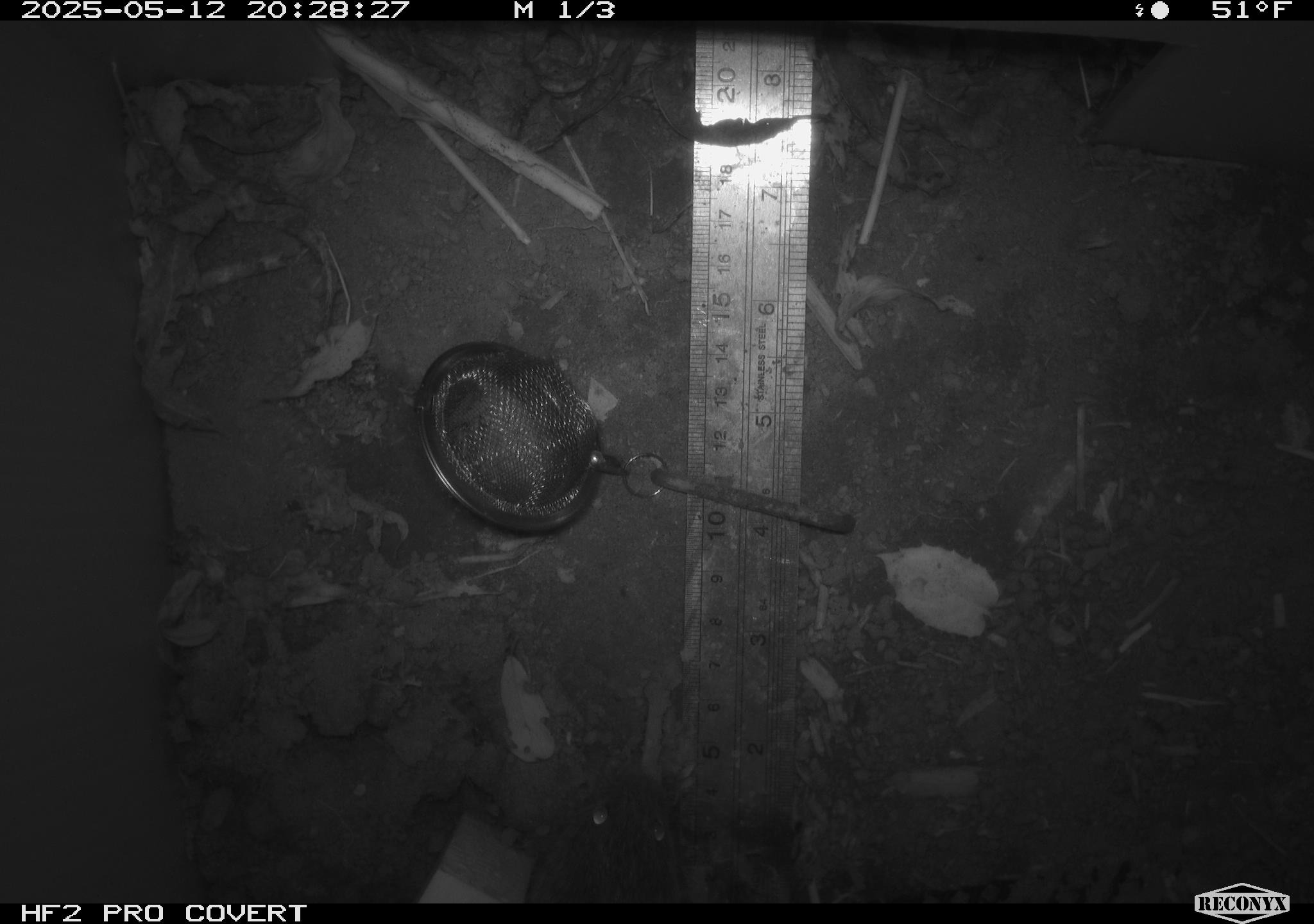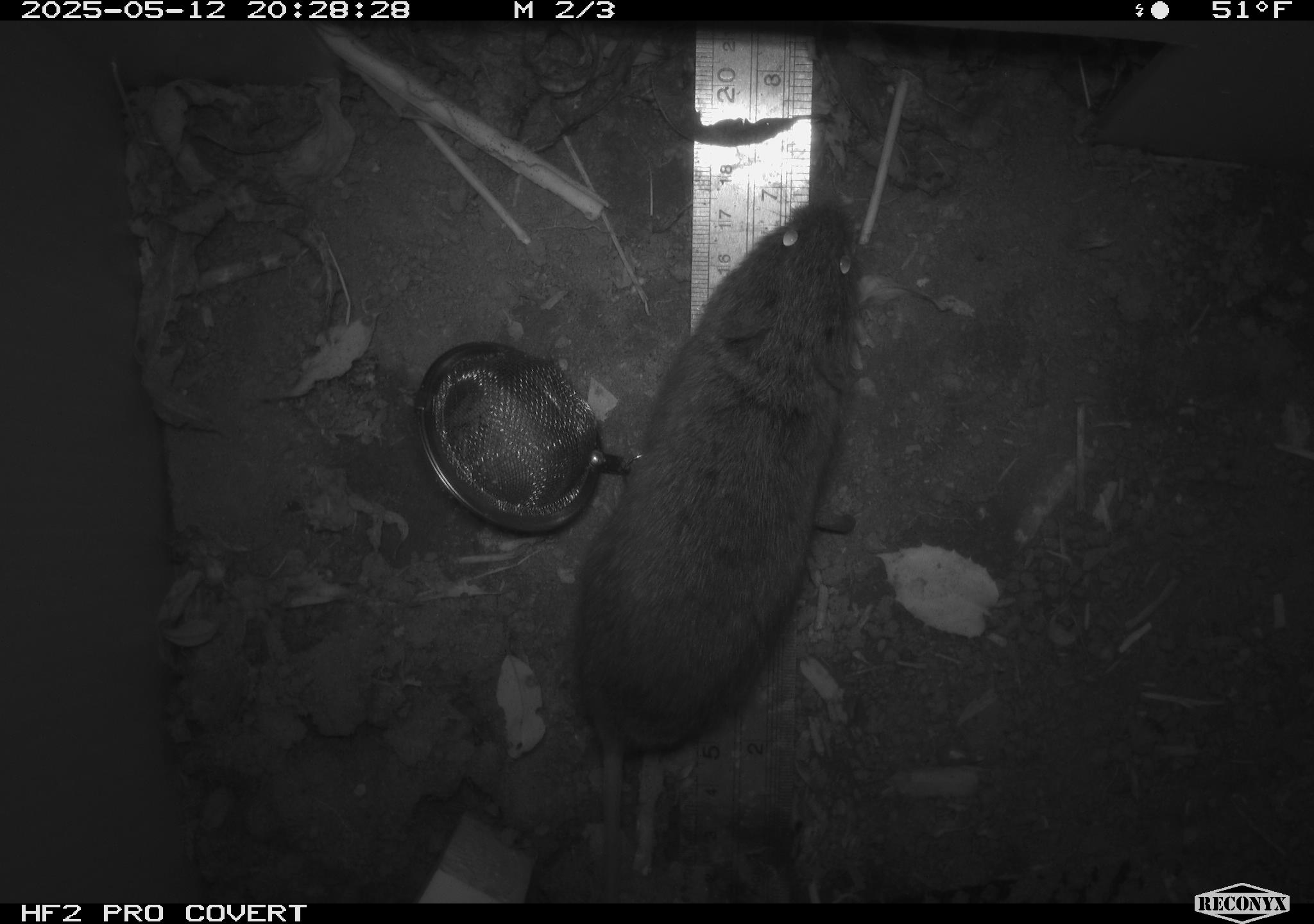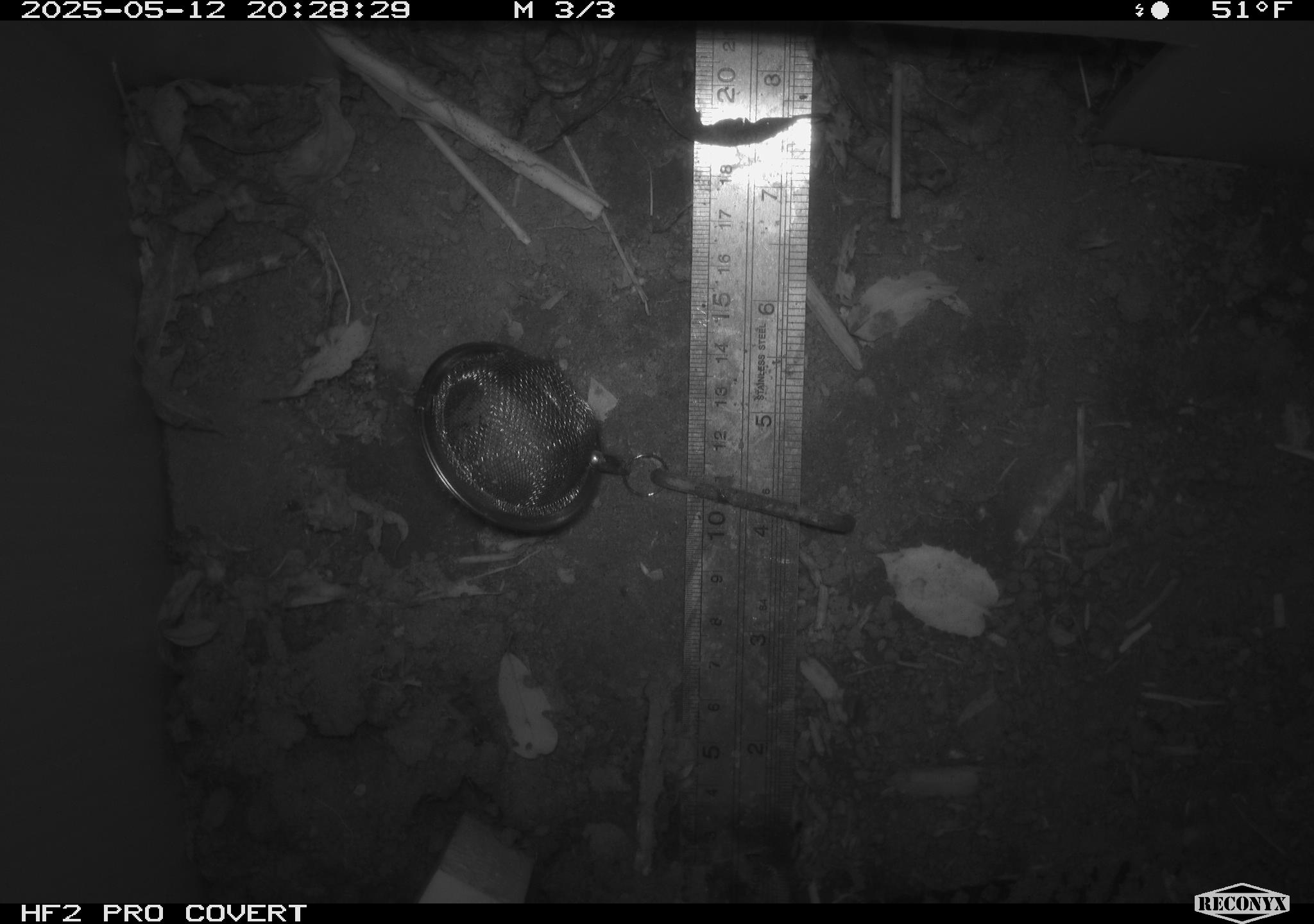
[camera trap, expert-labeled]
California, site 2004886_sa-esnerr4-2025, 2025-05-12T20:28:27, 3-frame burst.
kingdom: Animalia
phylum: Chordata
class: Mammalia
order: Rodentia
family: Cricetidae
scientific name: Arvicolinae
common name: voles, lemmings, and muskrats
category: arvicolinae subfamily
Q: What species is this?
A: Arvicolinae subfamily (voles, lemmings, and muskrats) (Arvicolinae).